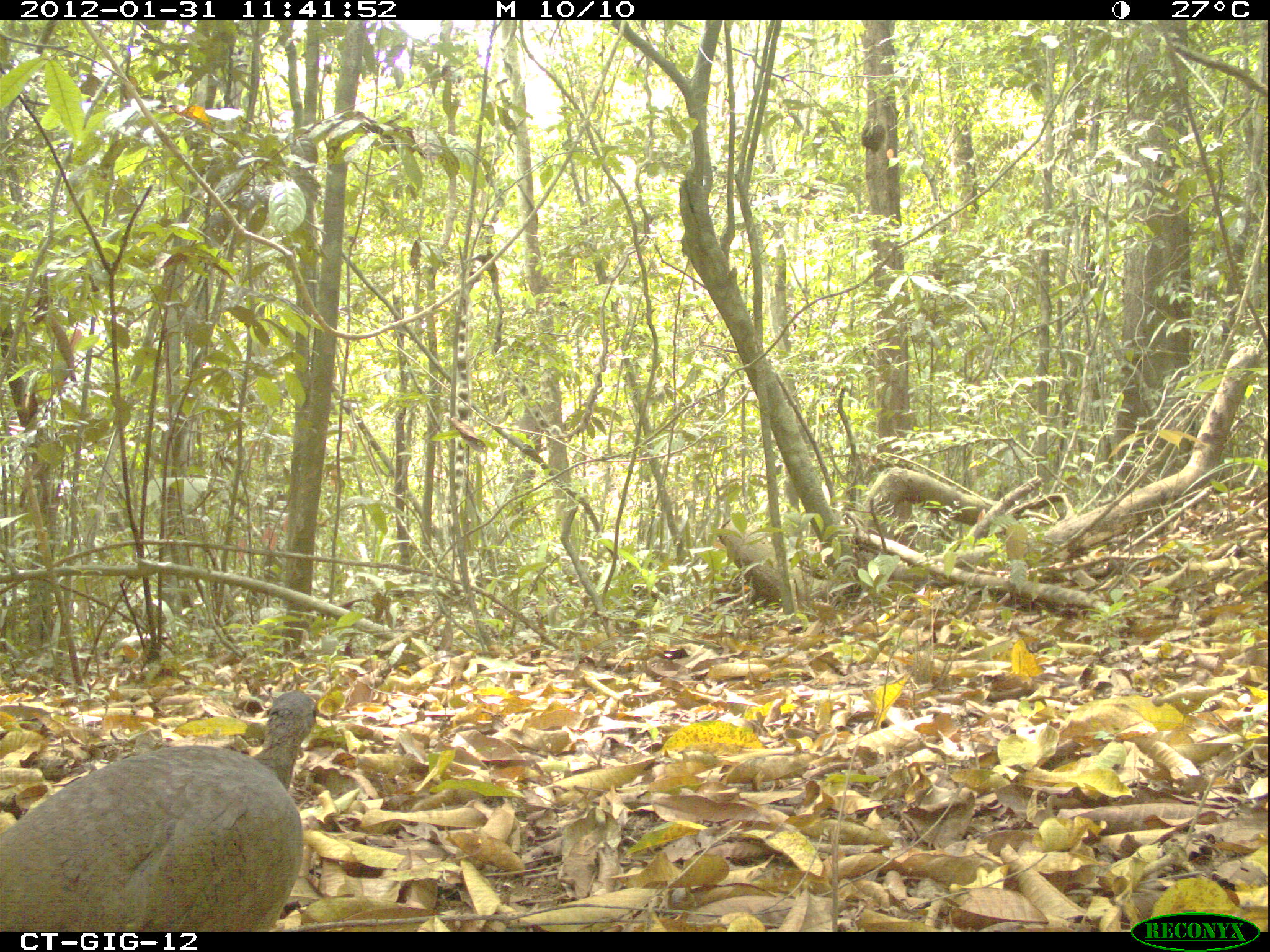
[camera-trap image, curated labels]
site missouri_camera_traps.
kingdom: Animalia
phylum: Chordata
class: Aves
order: Tinamiformes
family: Tinamidae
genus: Tinamus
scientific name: Tinamus major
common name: great tinamou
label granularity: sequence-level